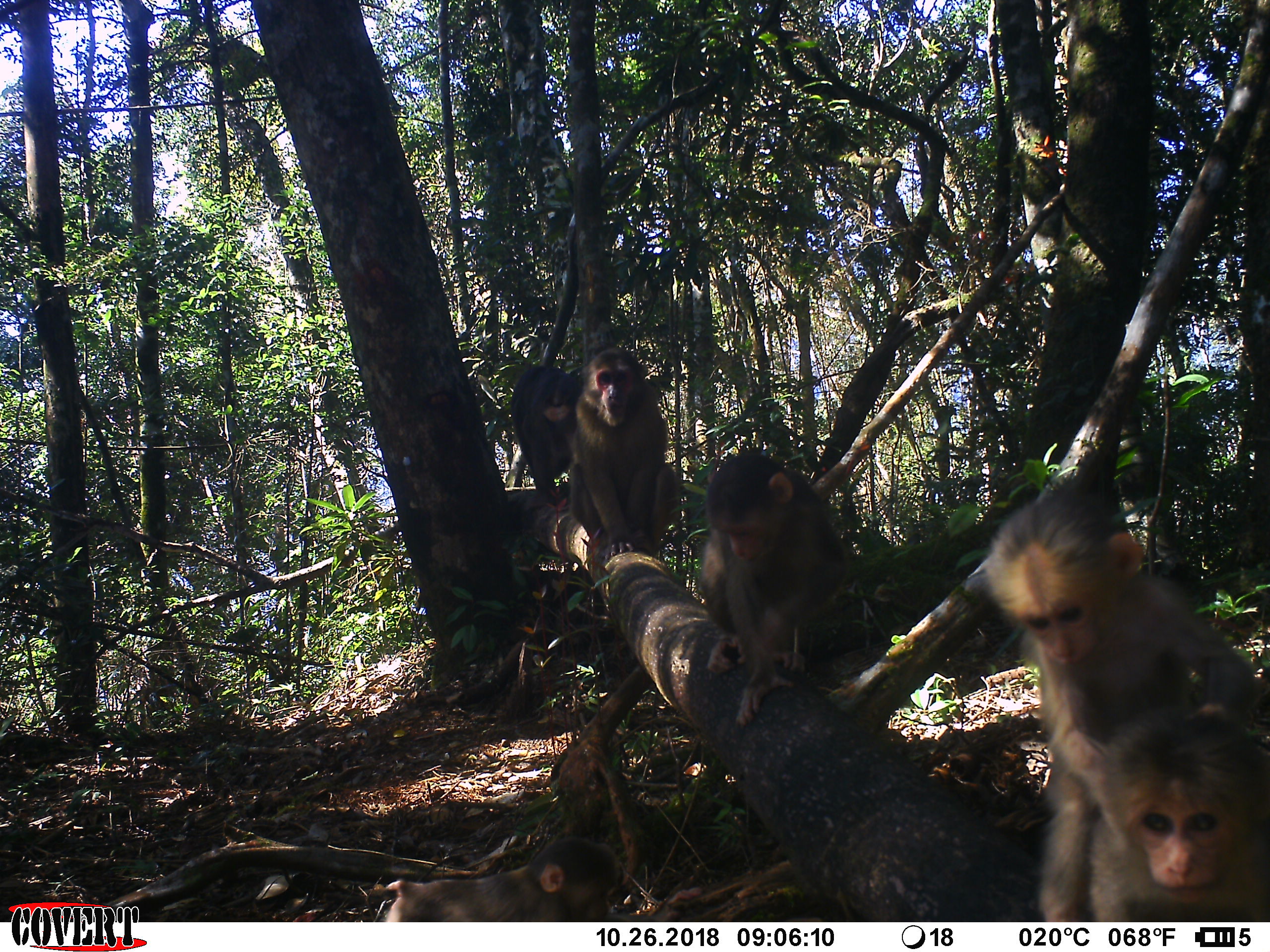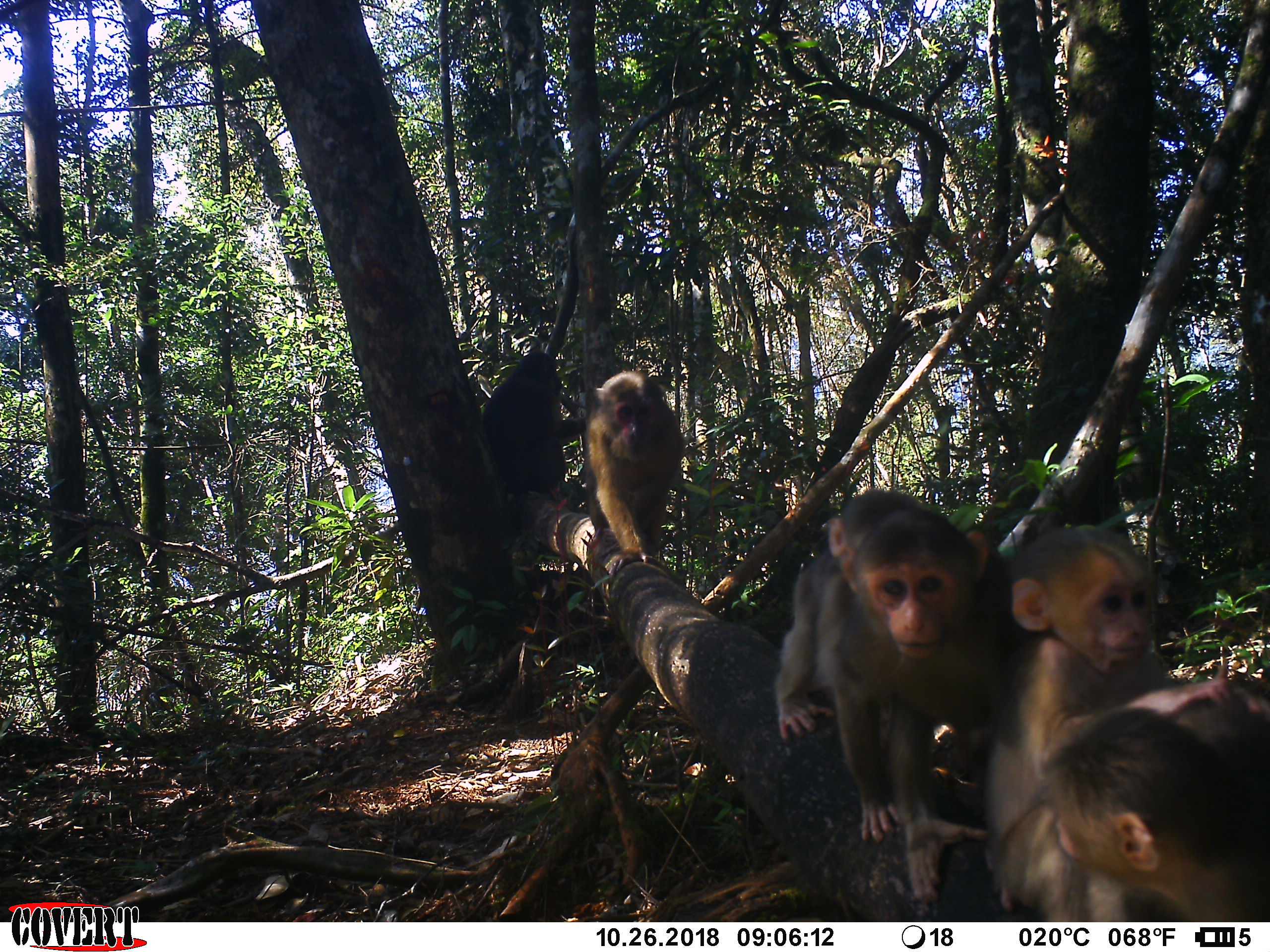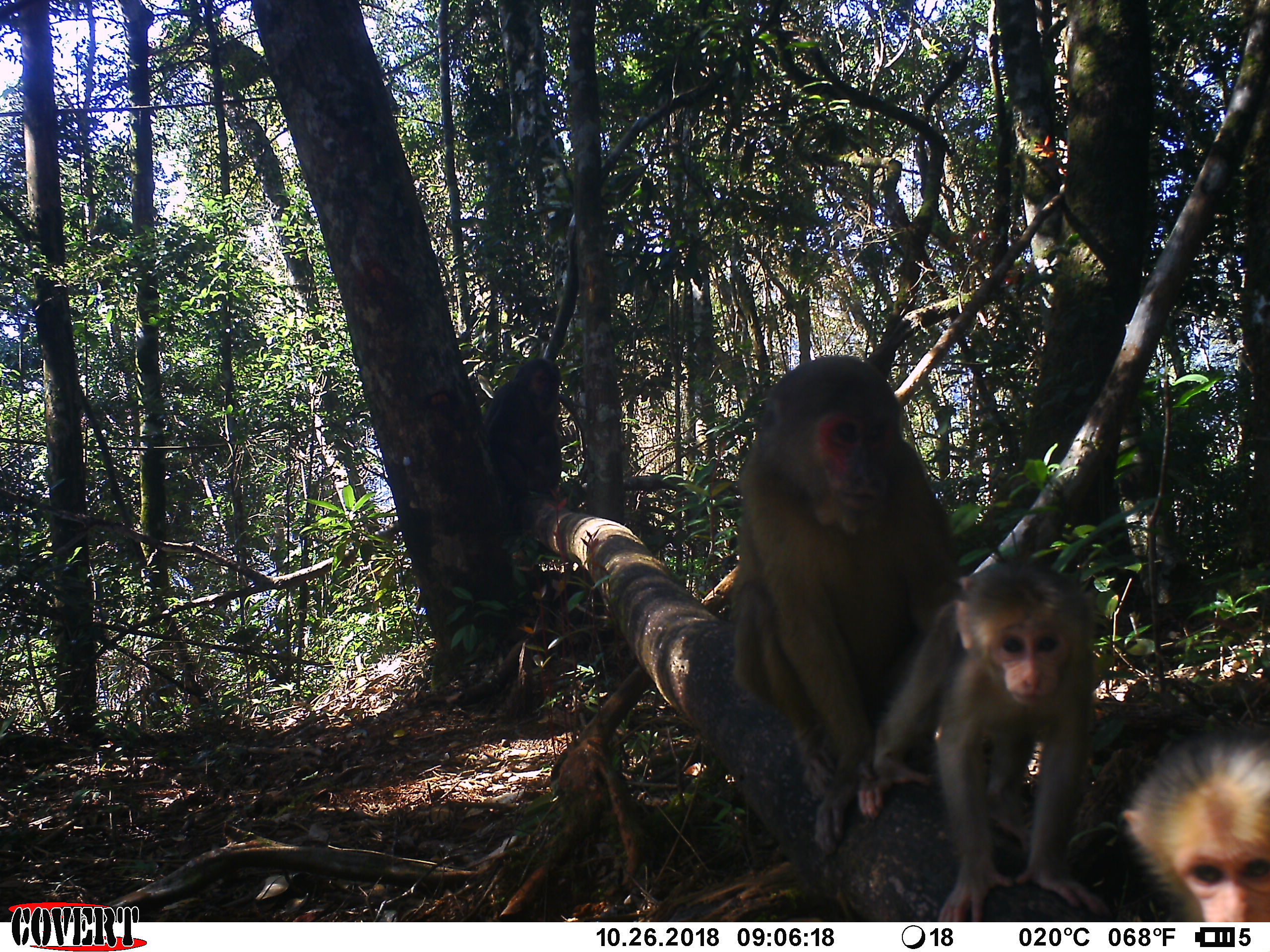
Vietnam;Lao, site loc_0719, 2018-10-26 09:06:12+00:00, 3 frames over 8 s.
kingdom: Animalia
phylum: Chordata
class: Mammalia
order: Primates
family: Cercopithecidae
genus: Macaca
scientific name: Macaca arctoides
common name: stump-tailed macaque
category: stump tailed macaque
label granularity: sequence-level